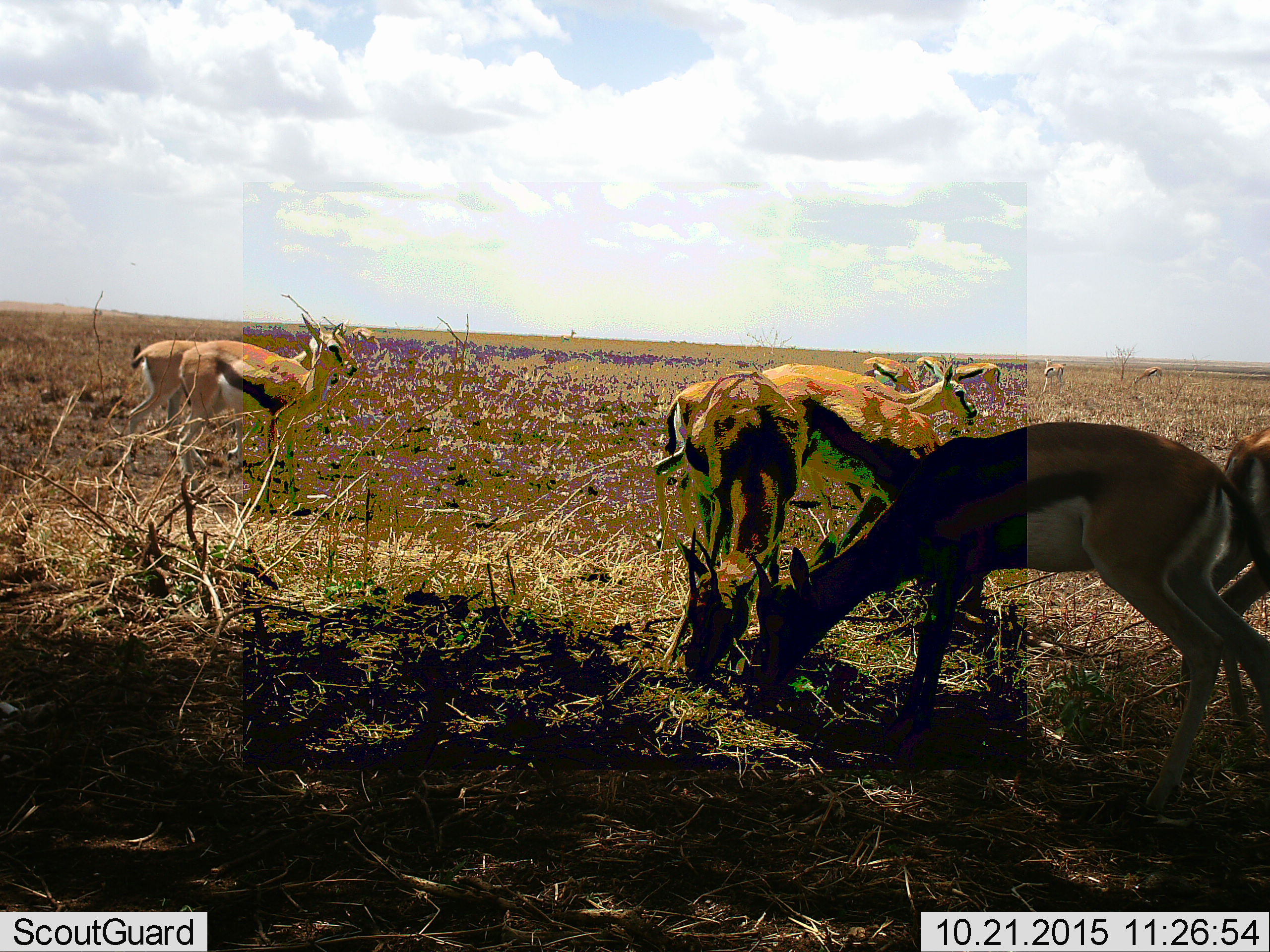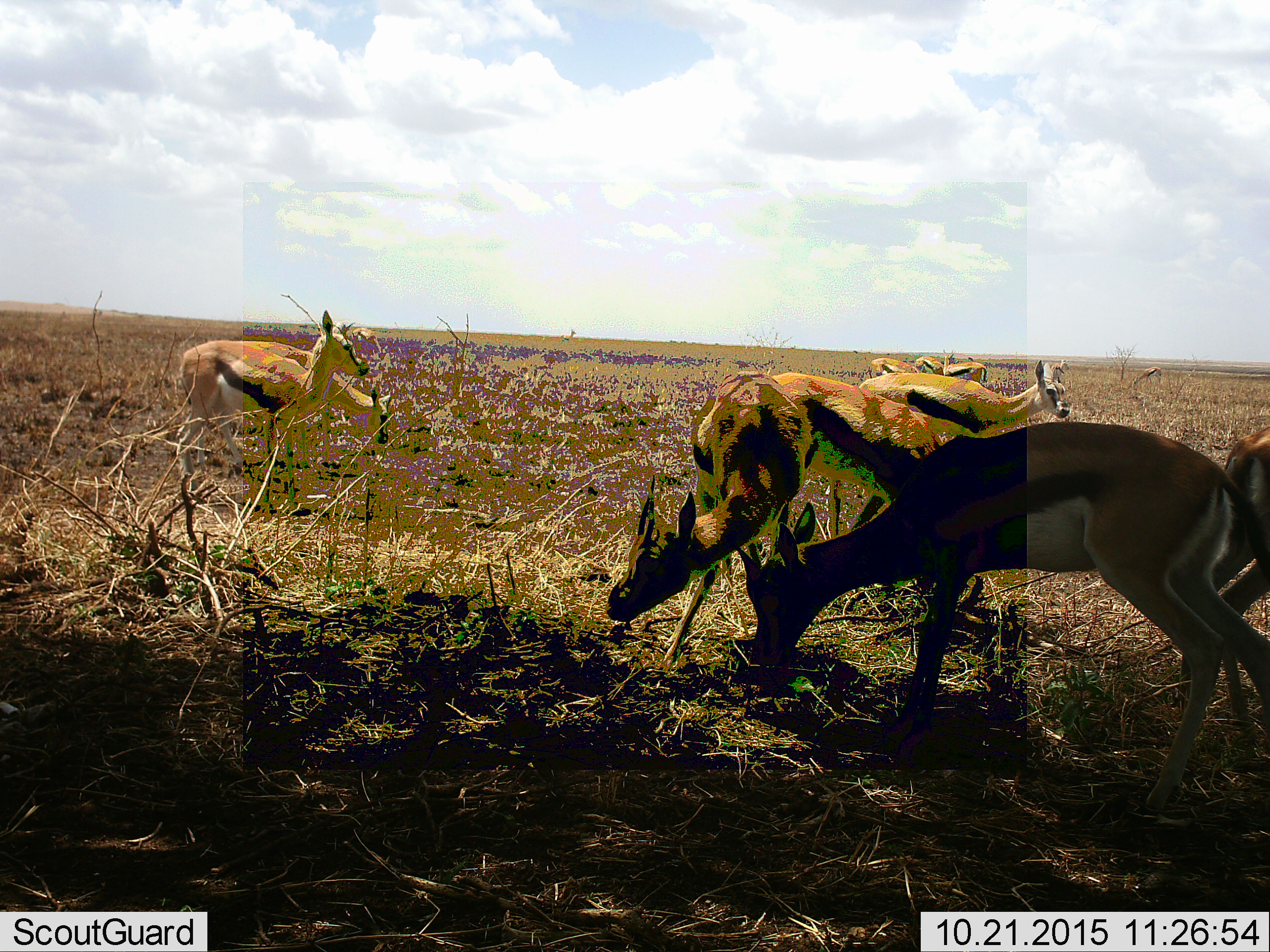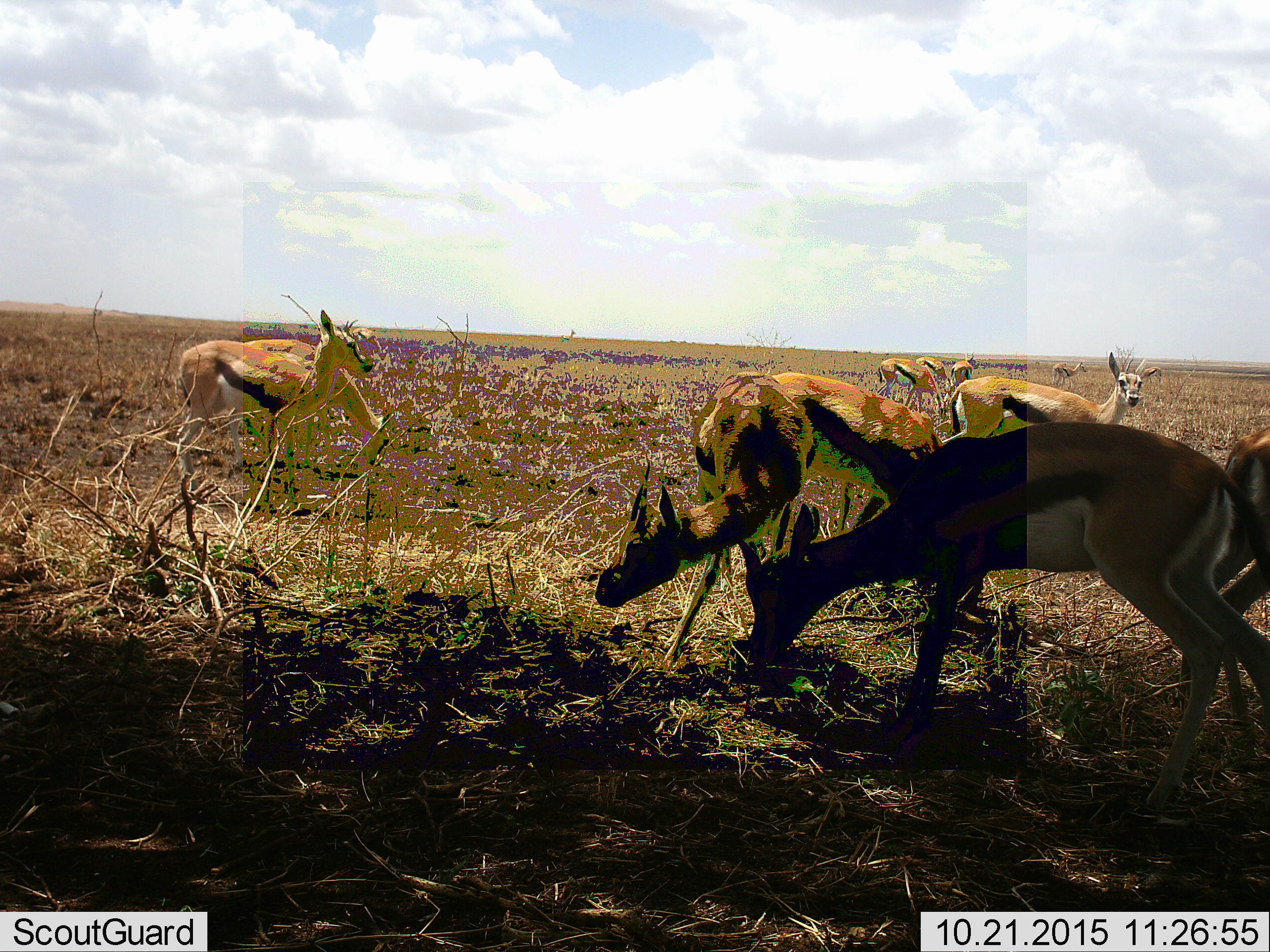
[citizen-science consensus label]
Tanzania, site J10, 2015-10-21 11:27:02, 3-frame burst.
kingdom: Animalia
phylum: Chordata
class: Mammalia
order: Artiodactyla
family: Bovidae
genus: Eudorcas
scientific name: Eudorcas thomsonii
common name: thomson's gazelle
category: gazellethomsons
Gazellethomsons (thomson's gazelle) (Eudorcas thomsonii), count 11-50. Behavior (volunteer vote fractions): standing 60%, resting 0%, moving 70%, interacting 0%. Young present (vote fraction): 10%. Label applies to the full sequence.